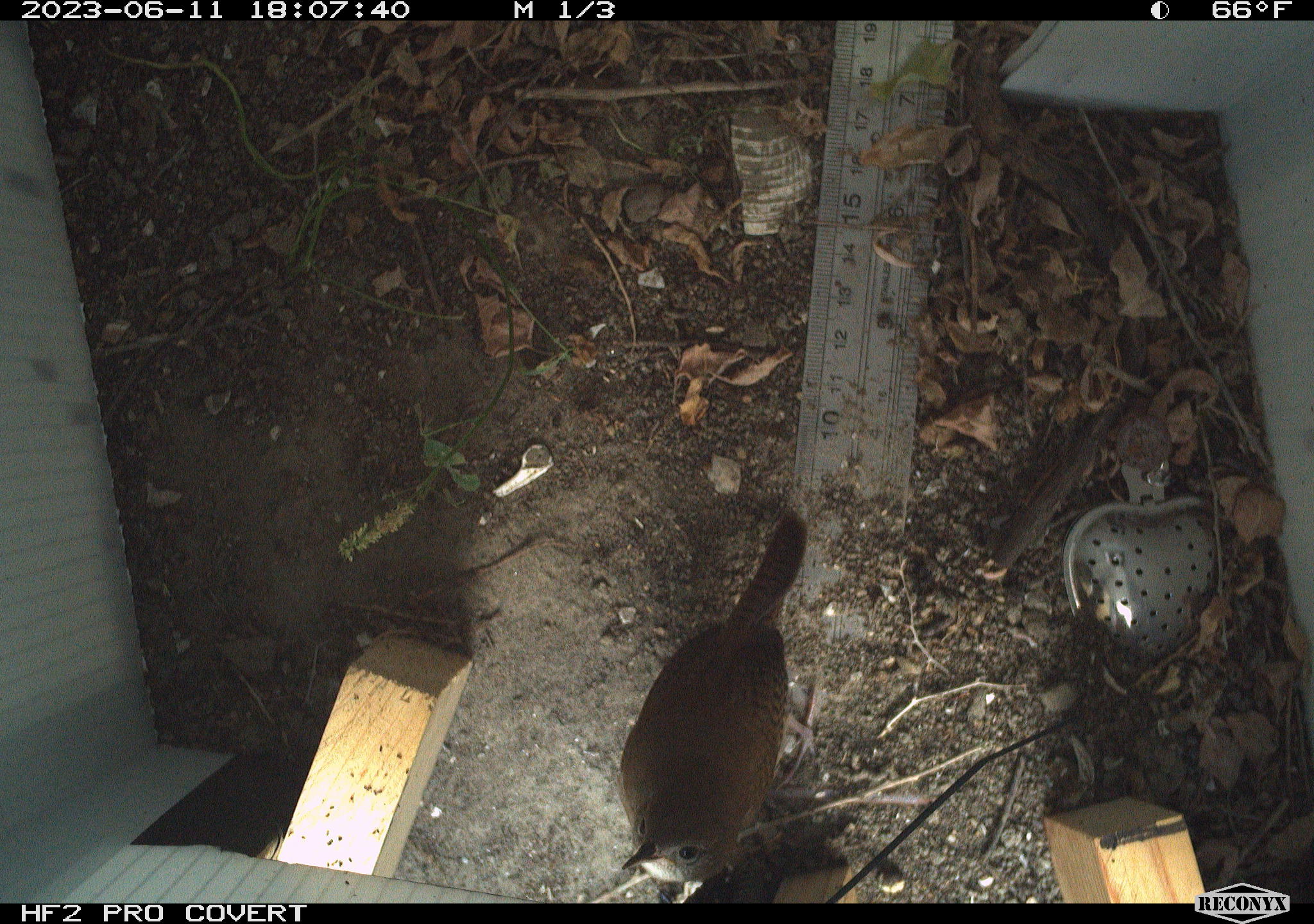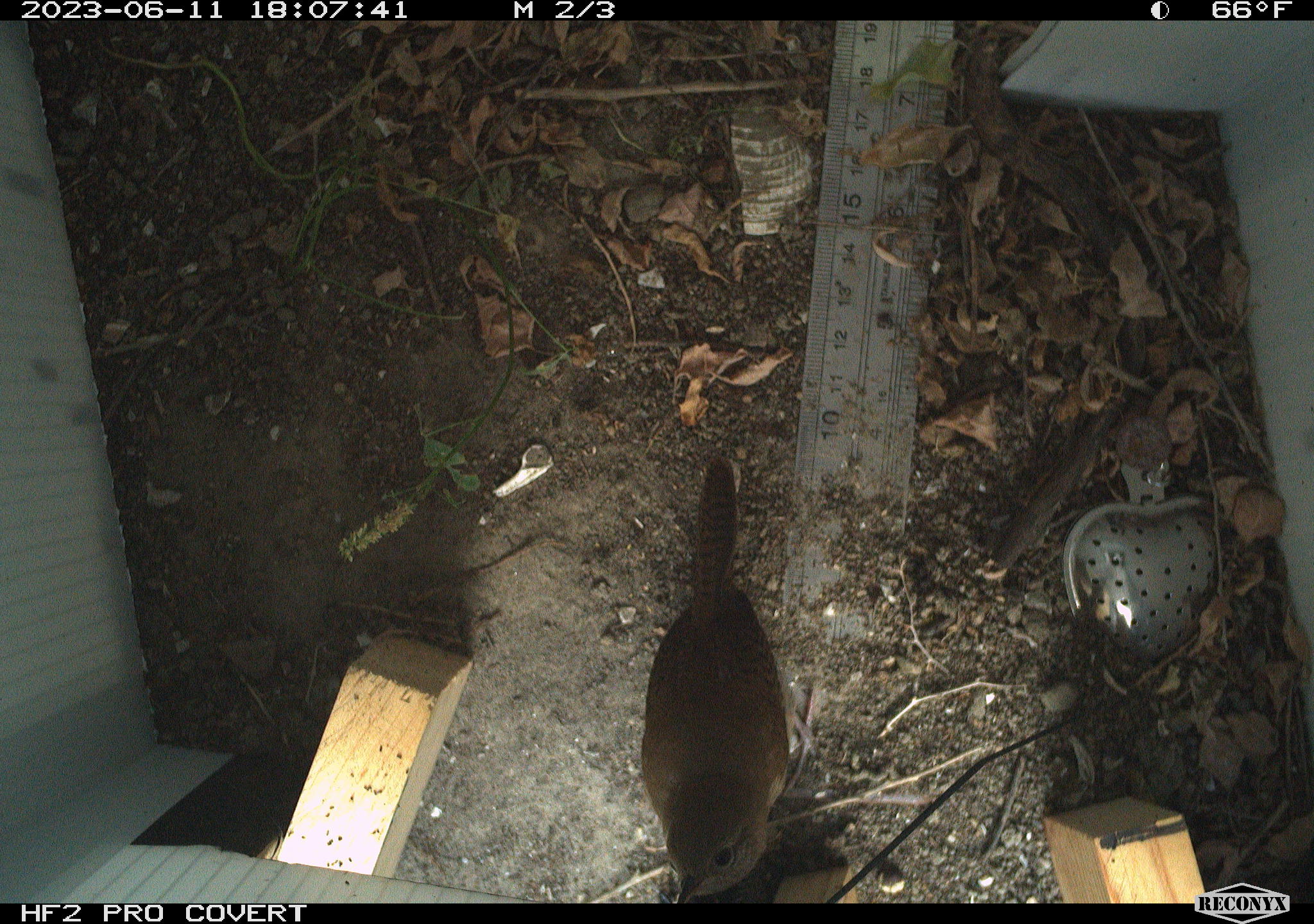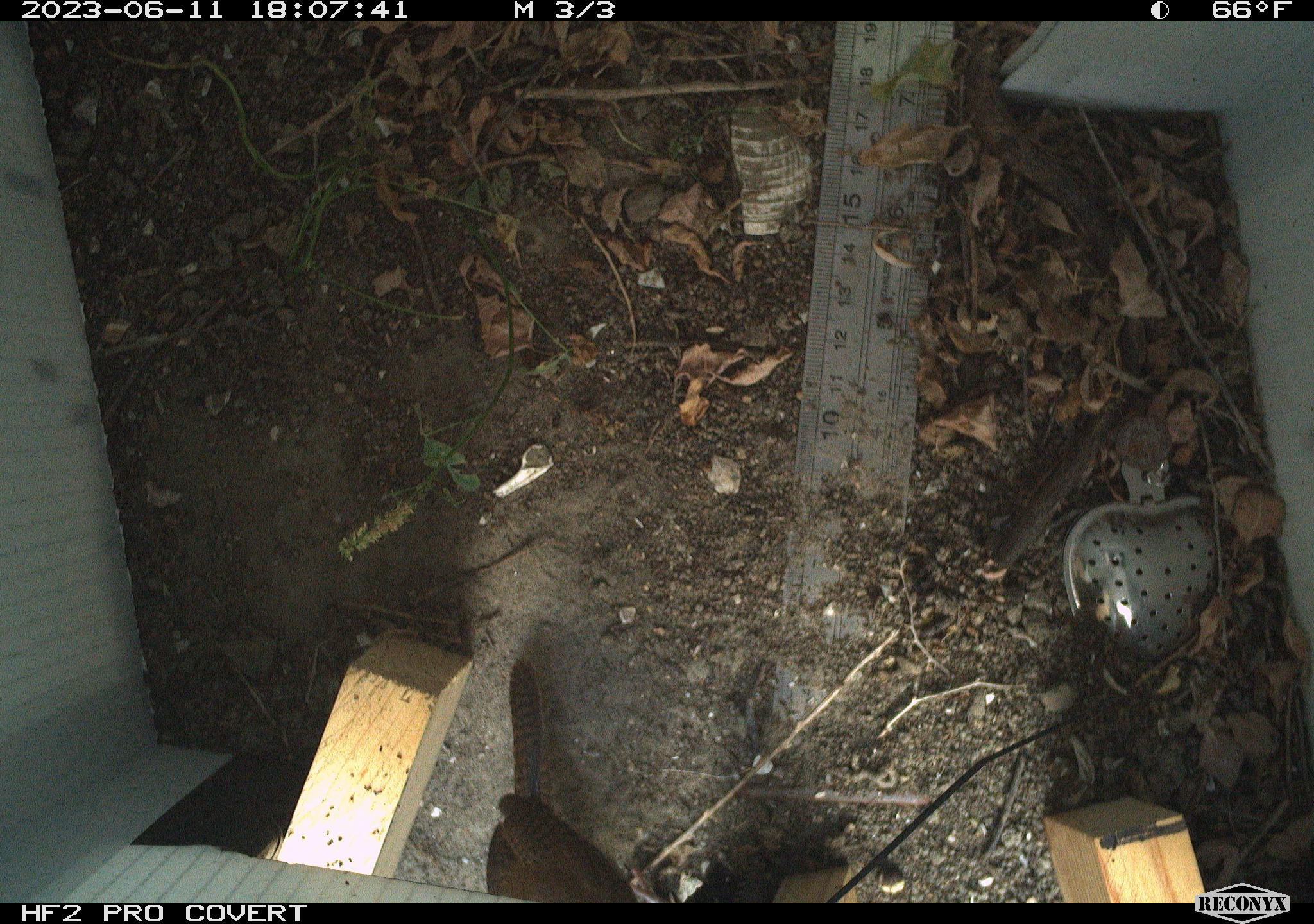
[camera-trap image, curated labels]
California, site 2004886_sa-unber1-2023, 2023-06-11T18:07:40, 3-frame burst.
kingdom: Animalia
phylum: Chordata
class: Aves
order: Passeriformes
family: Troglodytidae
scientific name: Troglodytidae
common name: wren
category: troglodytidae family